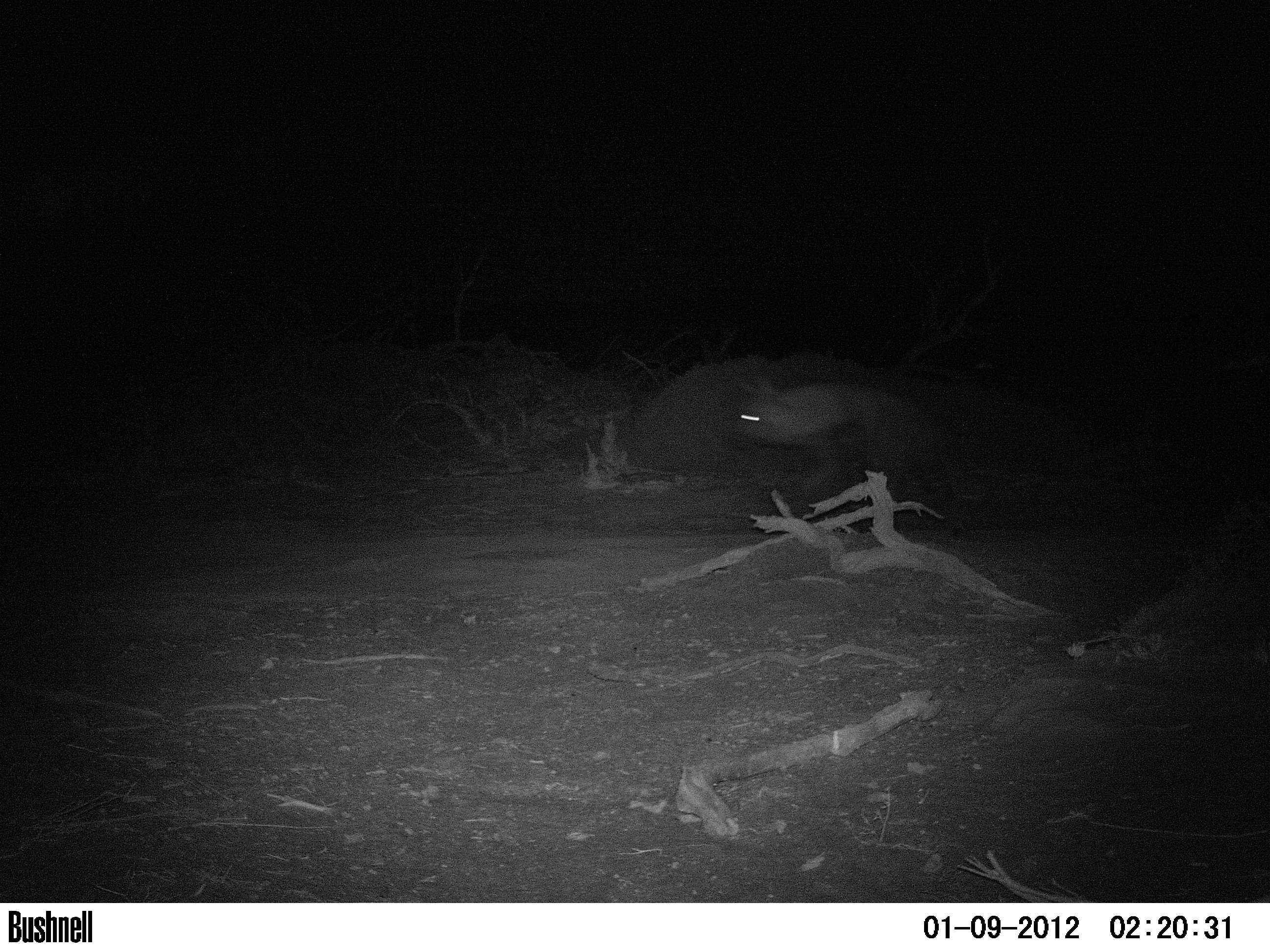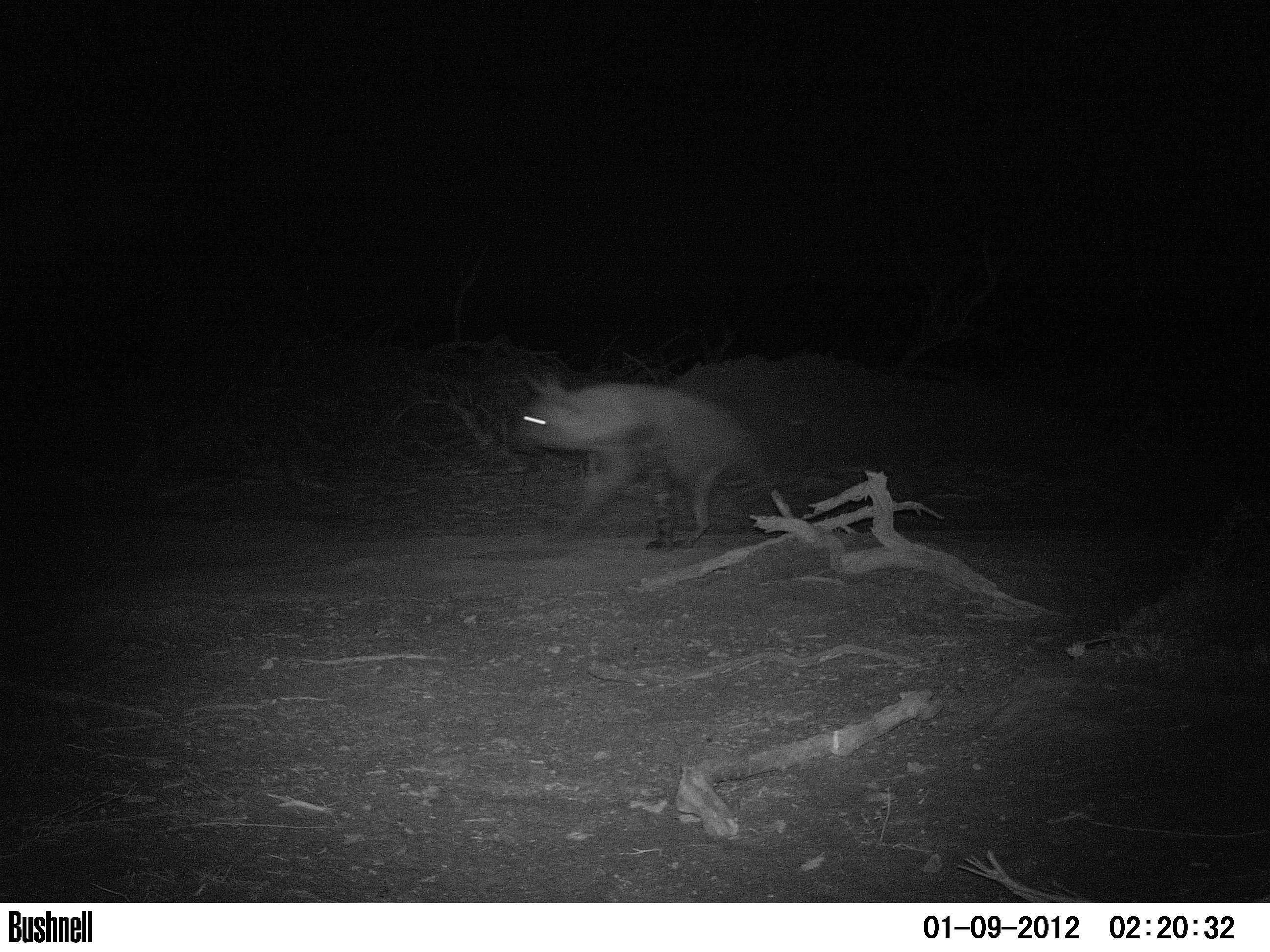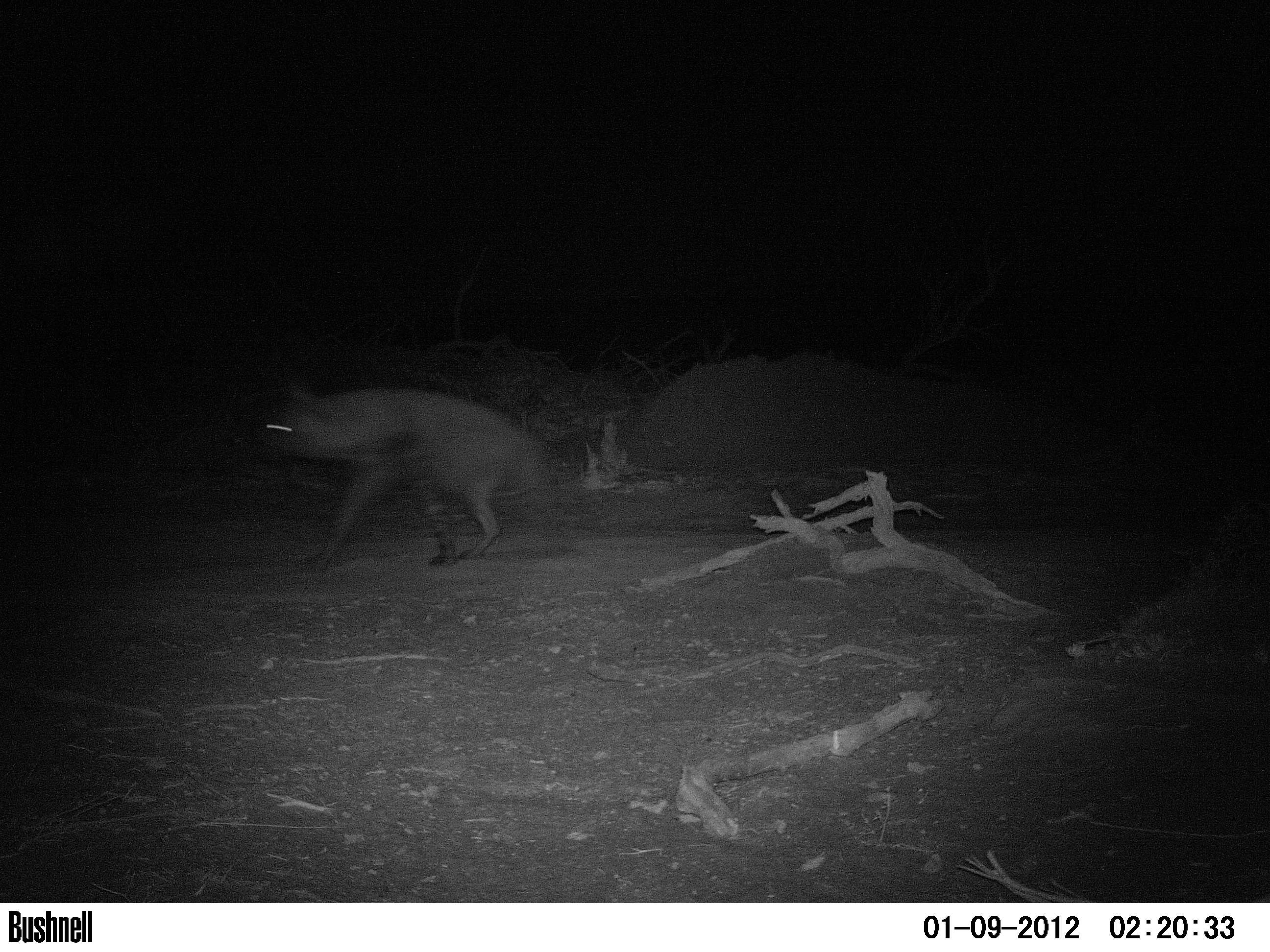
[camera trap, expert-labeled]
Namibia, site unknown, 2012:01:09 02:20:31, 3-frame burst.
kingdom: Animalia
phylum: Chordata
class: Mammalia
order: Carnivora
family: Hyaenidae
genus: Parahyaena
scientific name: Parahyaena brunnea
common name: brown hyena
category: hyaena brunnea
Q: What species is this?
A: Hyaena brunnea (brown hyena) (Parahyaena brunnea).